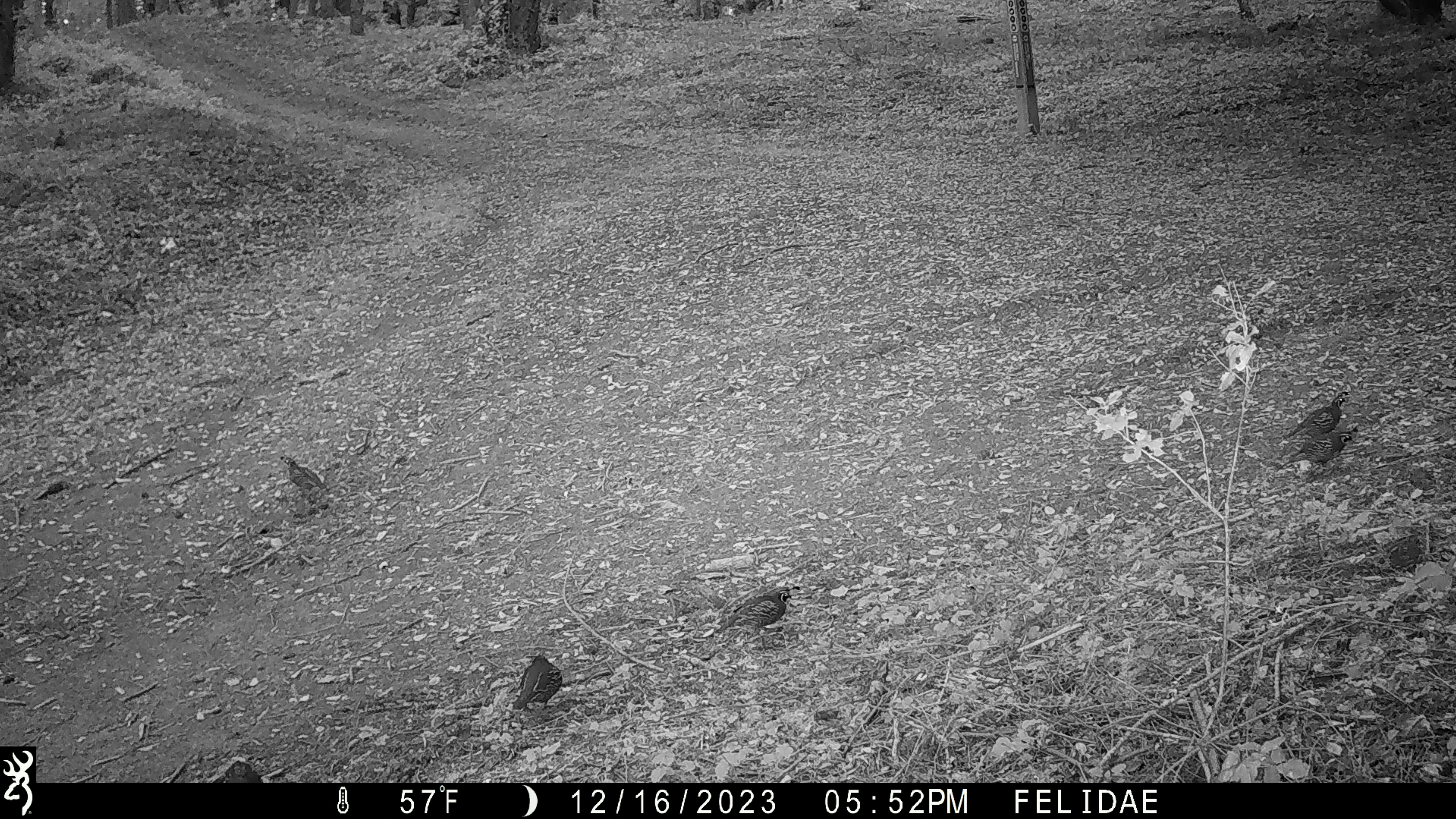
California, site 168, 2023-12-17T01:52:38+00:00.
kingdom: Animalia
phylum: Chordata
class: Aves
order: Galliformes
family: Odontophoridae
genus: Callipepla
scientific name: Callipepla californica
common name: california quail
California quail (Callipepla californica).